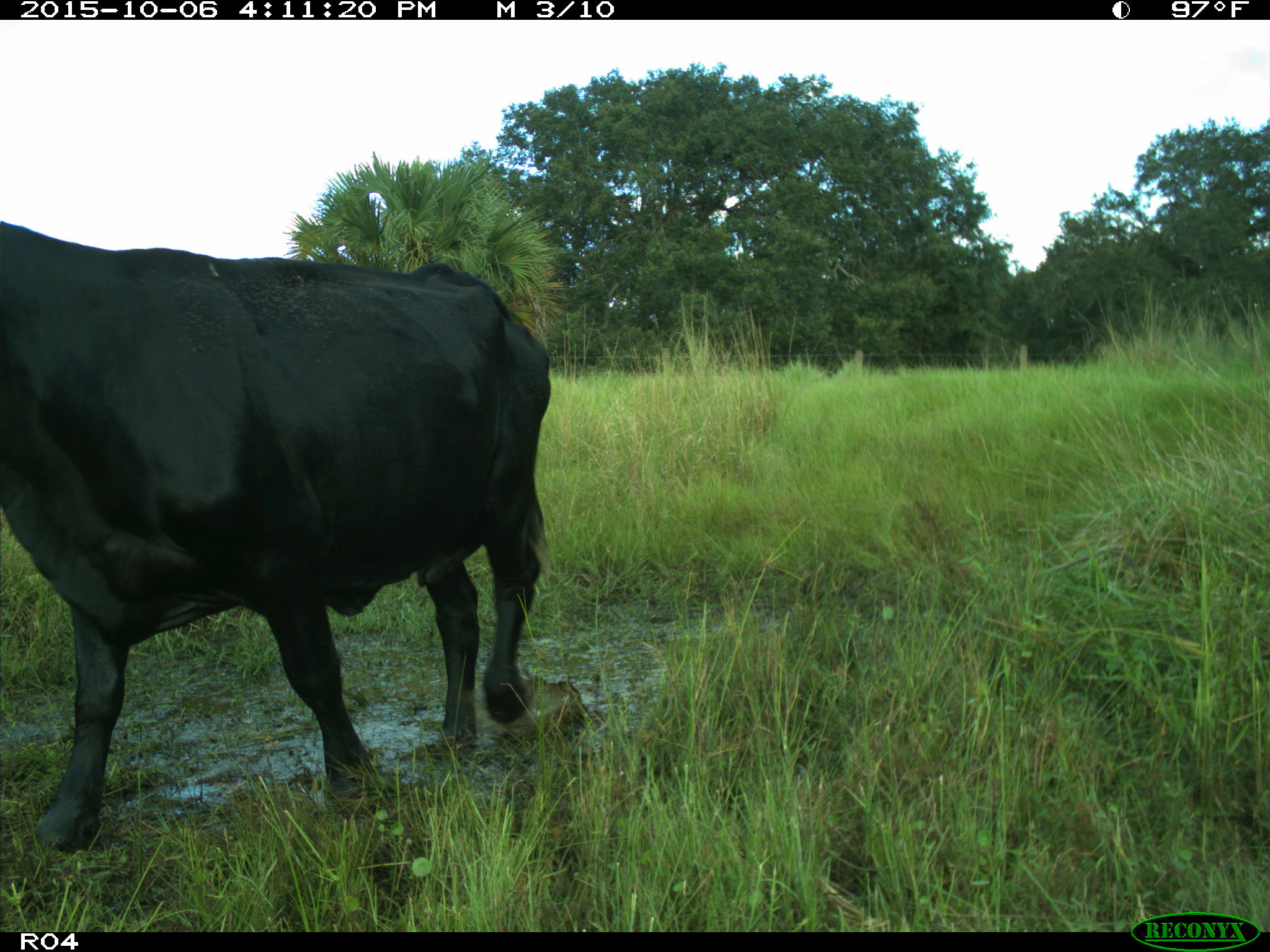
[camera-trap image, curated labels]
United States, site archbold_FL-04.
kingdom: Animalia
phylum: Chordata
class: Mammalia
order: Artiodactyla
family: Bovidae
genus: Bos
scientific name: Bos taurus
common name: domestic cow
Bos taurus (domestic cow).